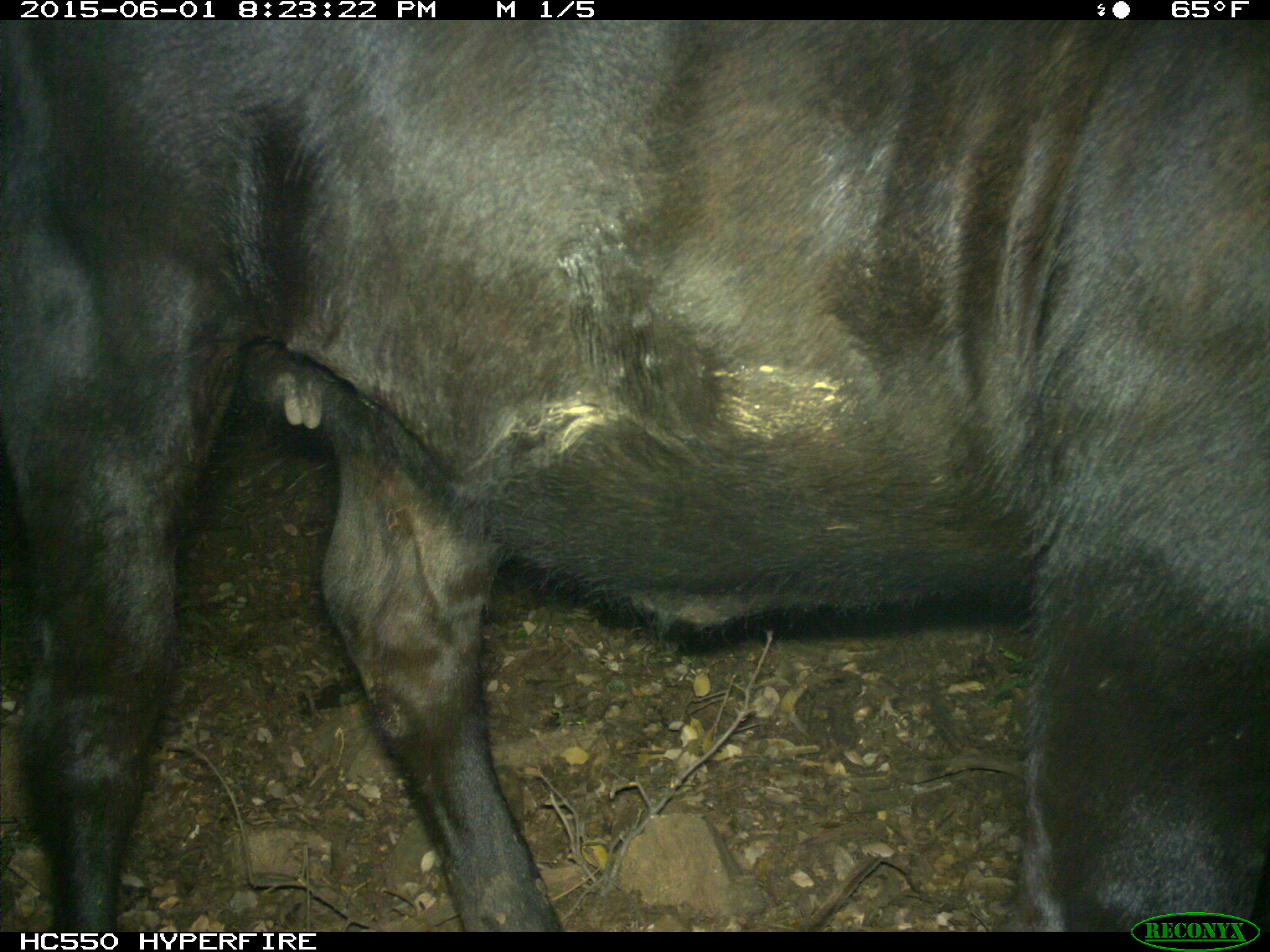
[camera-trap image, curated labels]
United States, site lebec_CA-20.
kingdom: Animalia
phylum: Chordata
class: Mammalia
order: Artiodactyla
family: Bovidae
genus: Bos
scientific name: Bos taurus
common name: domestic cow